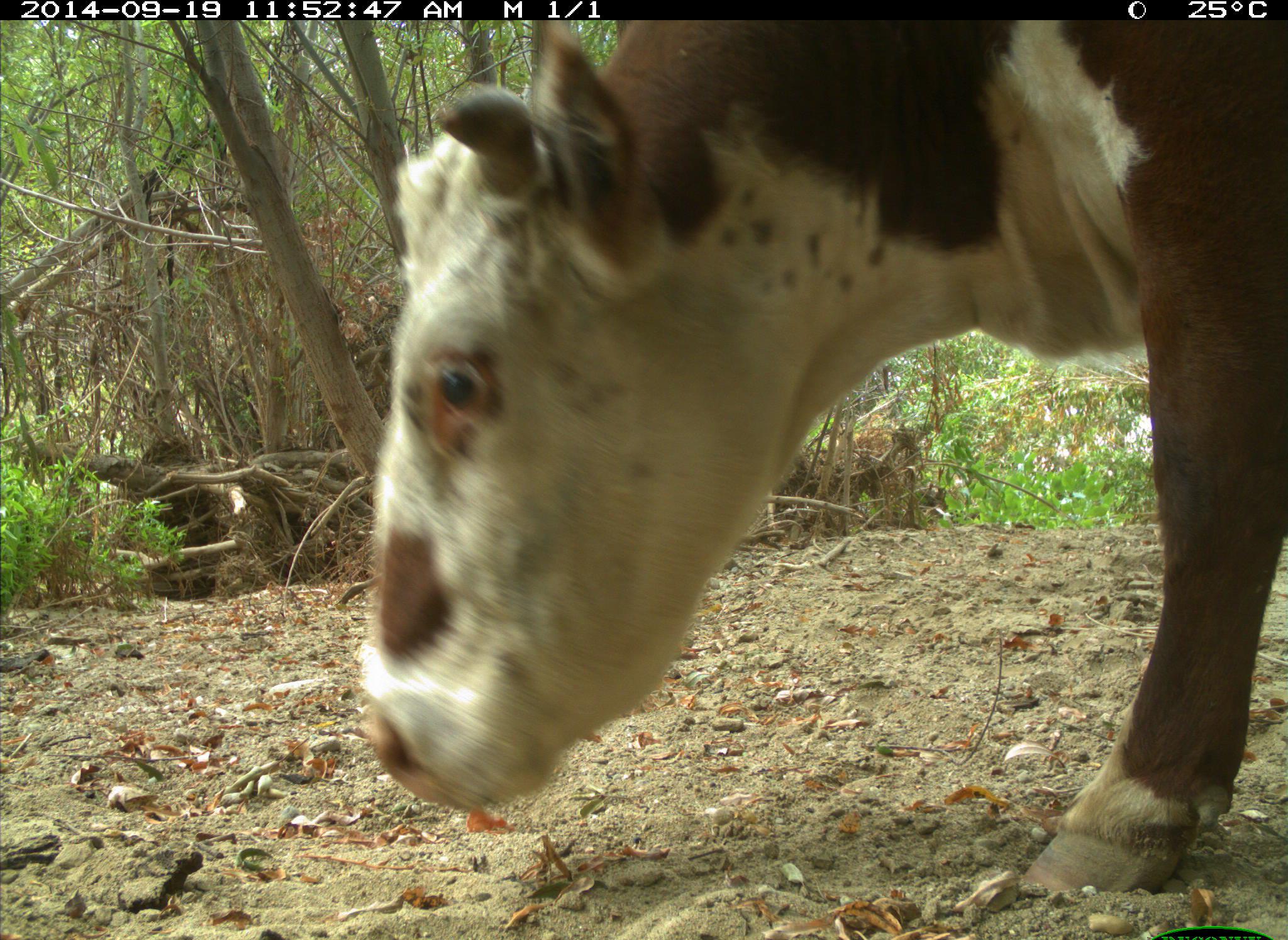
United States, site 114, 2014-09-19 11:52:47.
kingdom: Animalia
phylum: Chordata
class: Mammalia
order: Artiodactyla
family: Bovidae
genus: Bos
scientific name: Bos taurus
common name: cow